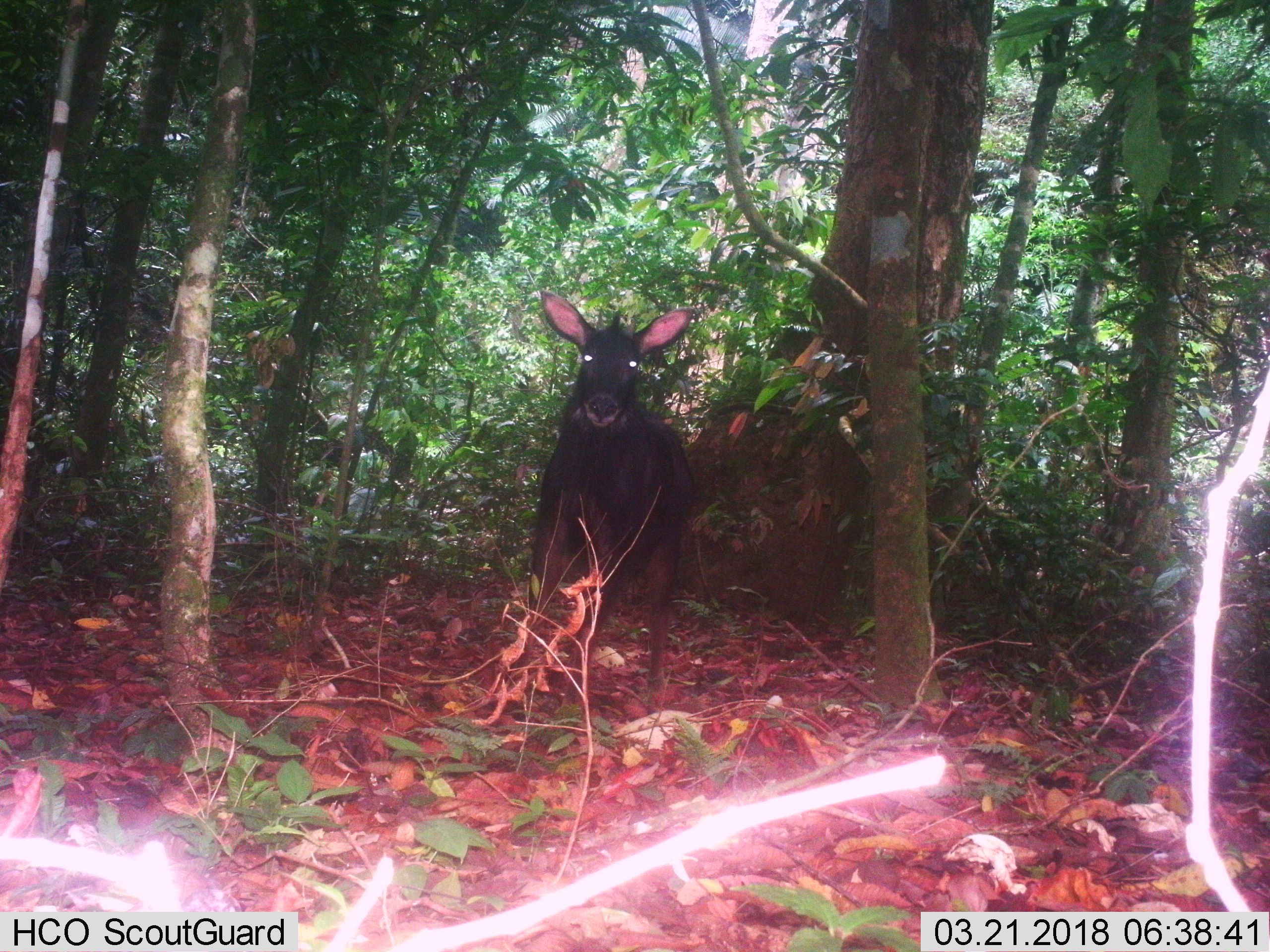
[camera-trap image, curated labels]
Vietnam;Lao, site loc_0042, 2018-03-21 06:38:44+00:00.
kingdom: Animalia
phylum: Chordata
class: Mammalia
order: Artiodactyla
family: Bovidae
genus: Capricornis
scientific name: Capricornis sumatraensis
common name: chinese serow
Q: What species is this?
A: Chinese serow (Capricornis sumatraensis).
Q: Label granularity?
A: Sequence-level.